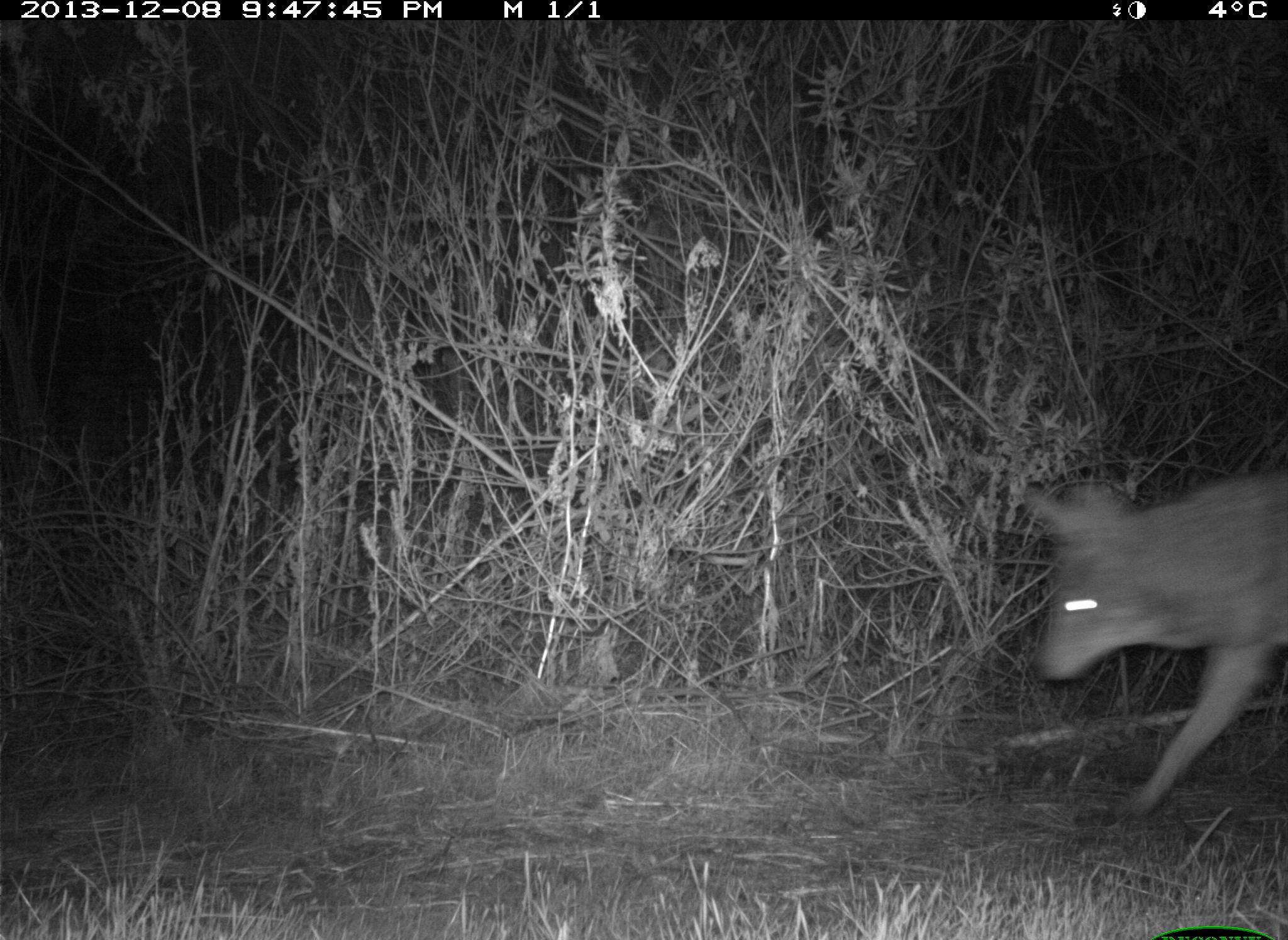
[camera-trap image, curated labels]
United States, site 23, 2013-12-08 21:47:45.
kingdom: Animalia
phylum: Chordata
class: Mammalia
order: Carnivora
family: Canidae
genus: Canis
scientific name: Canis latrans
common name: coyote